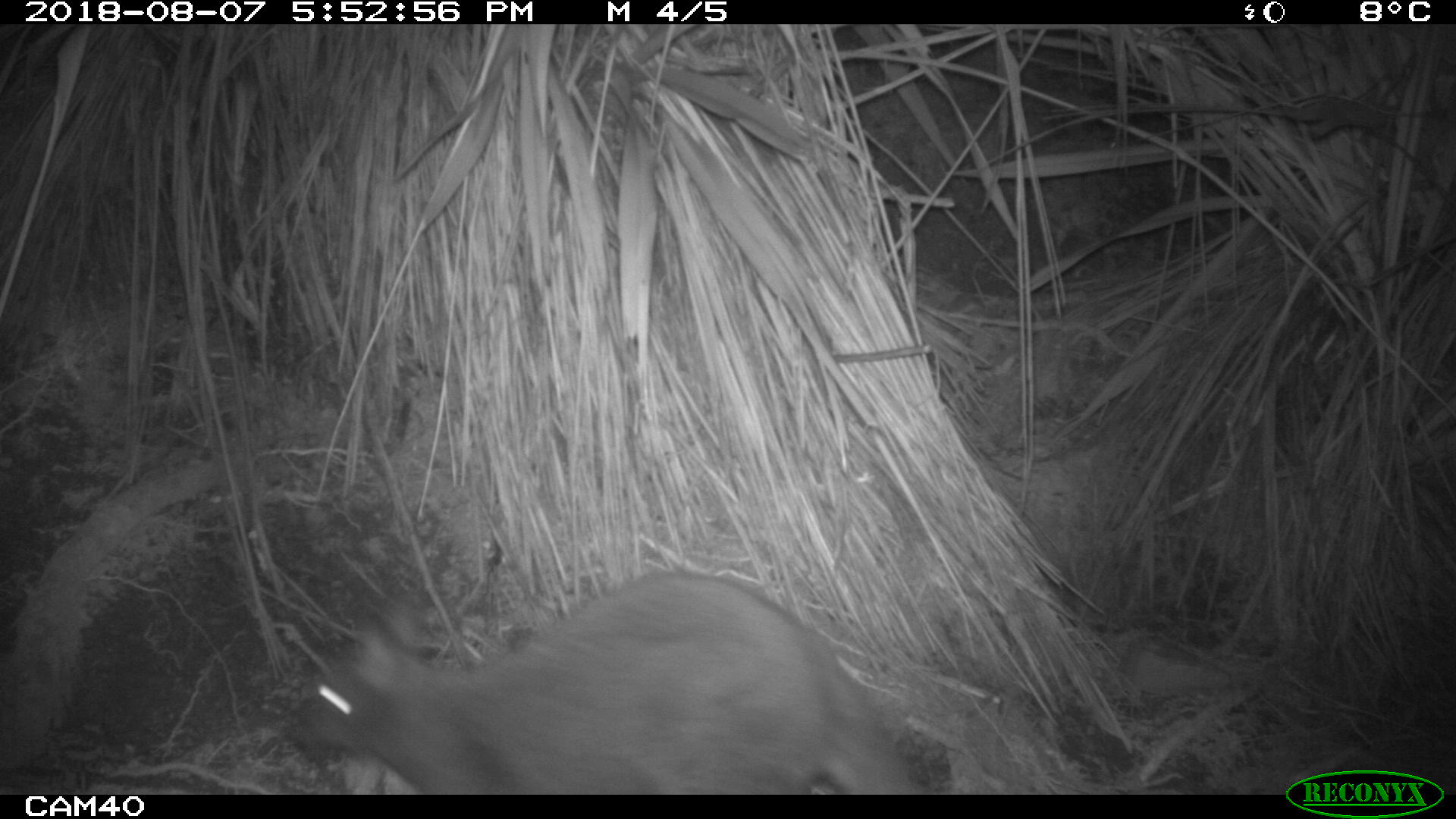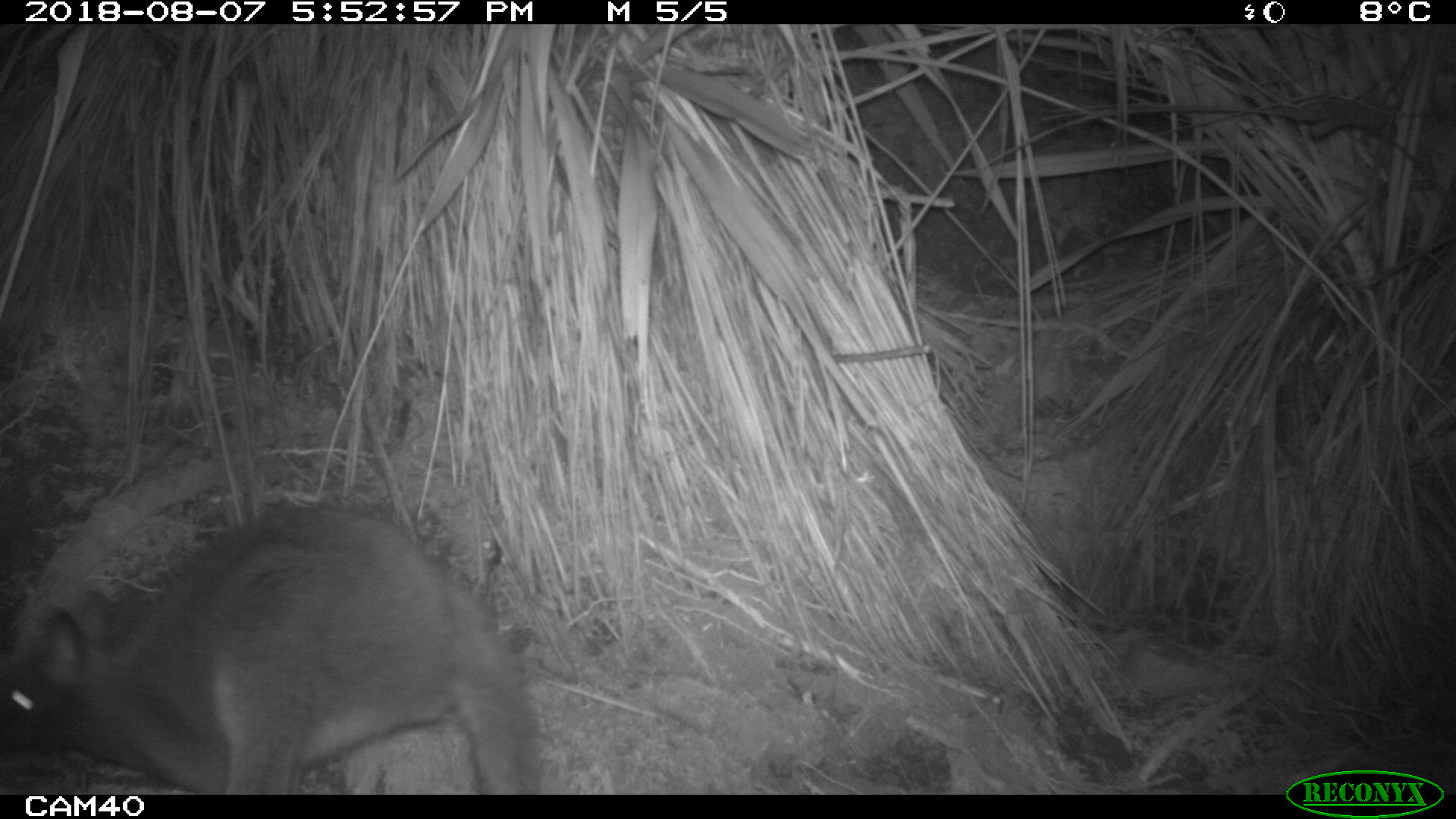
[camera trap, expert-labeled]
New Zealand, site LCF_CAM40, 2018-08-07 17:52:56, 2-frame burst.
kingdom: Animalia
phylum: Chordata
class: Mammalia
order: Diprotodontia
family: Macropodidae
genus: Notamacropus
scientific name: Notamacropus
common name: wallaby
Wallaby (Notamacropus).